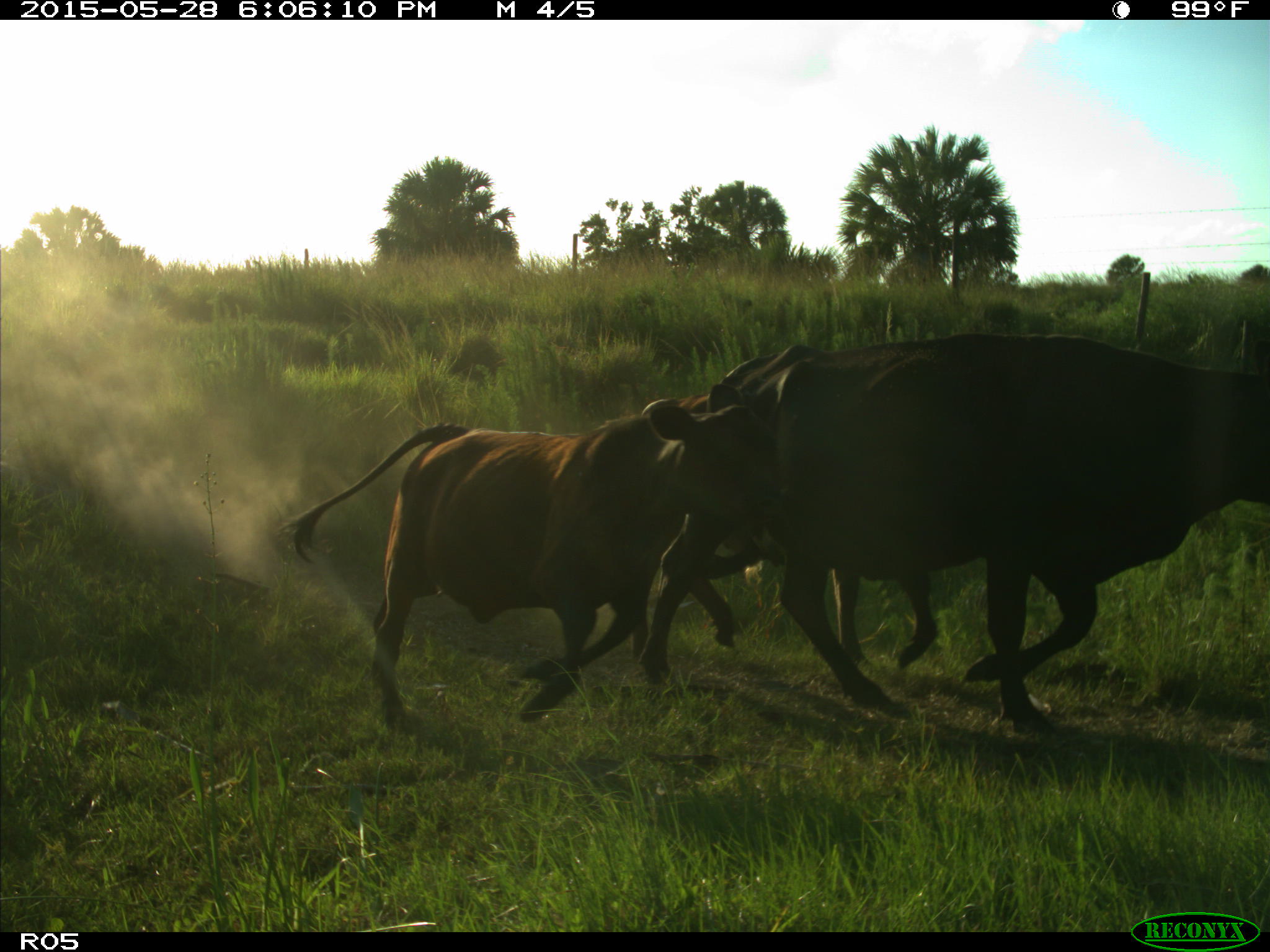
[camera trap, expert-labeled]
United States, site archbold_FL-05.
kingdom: Animalia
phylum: Chordata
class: Mammalia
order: Artiodactyla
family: Bovidae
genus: Bos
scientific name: Bos taurus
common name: domestic cow